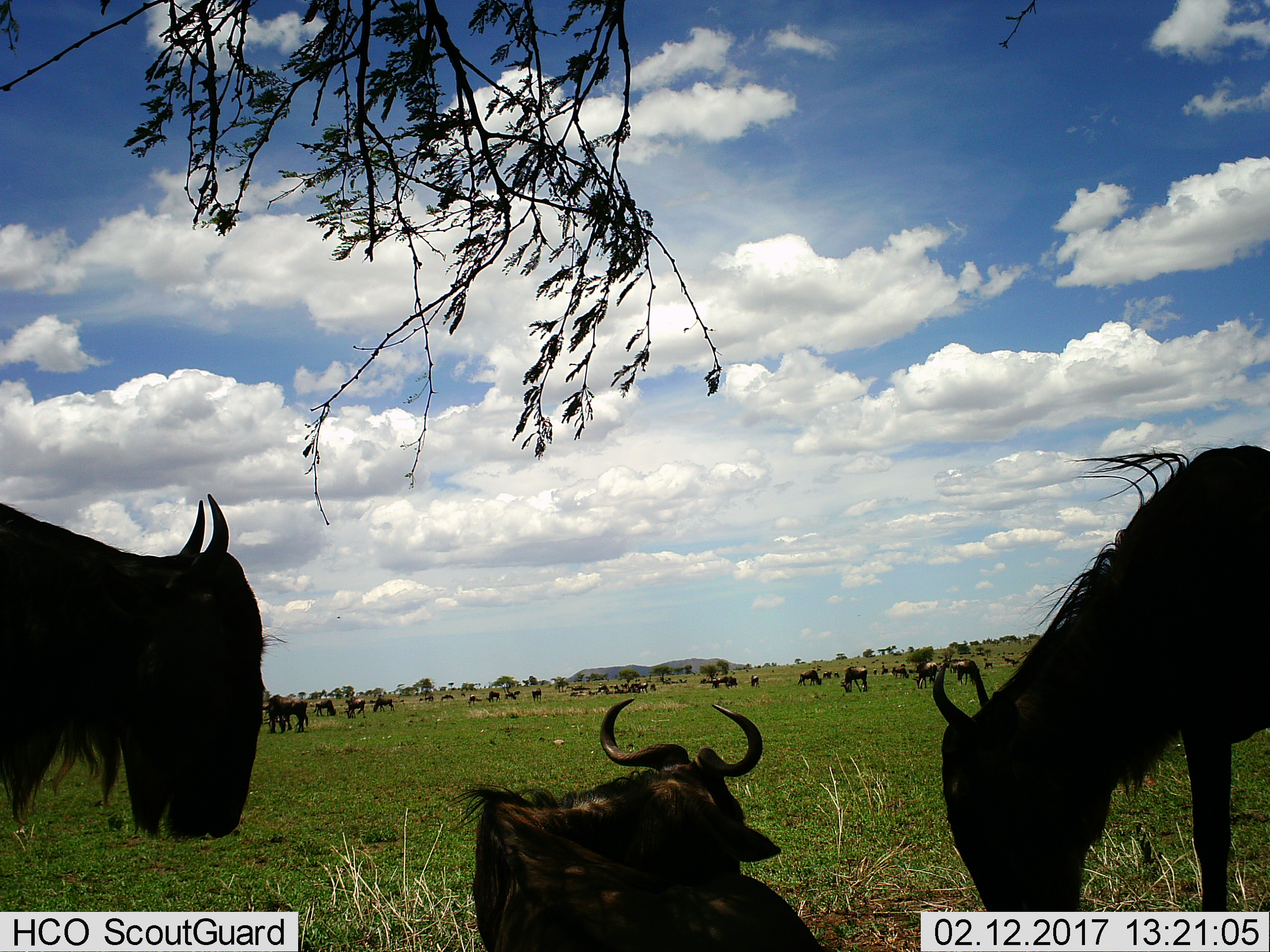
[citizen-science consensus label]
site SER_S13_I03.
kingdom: Animalia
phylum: Chordata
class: Mammalia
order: Artiodactyla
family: Bovidae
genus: Connochaetes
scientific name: Connochaetes taurinus taurinus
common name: blue wildebeest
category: wildebeestblue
Wildebeestblue (blue wildebeest) (Connochaetes taurinus taurinus), count 11-50. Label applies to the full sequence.